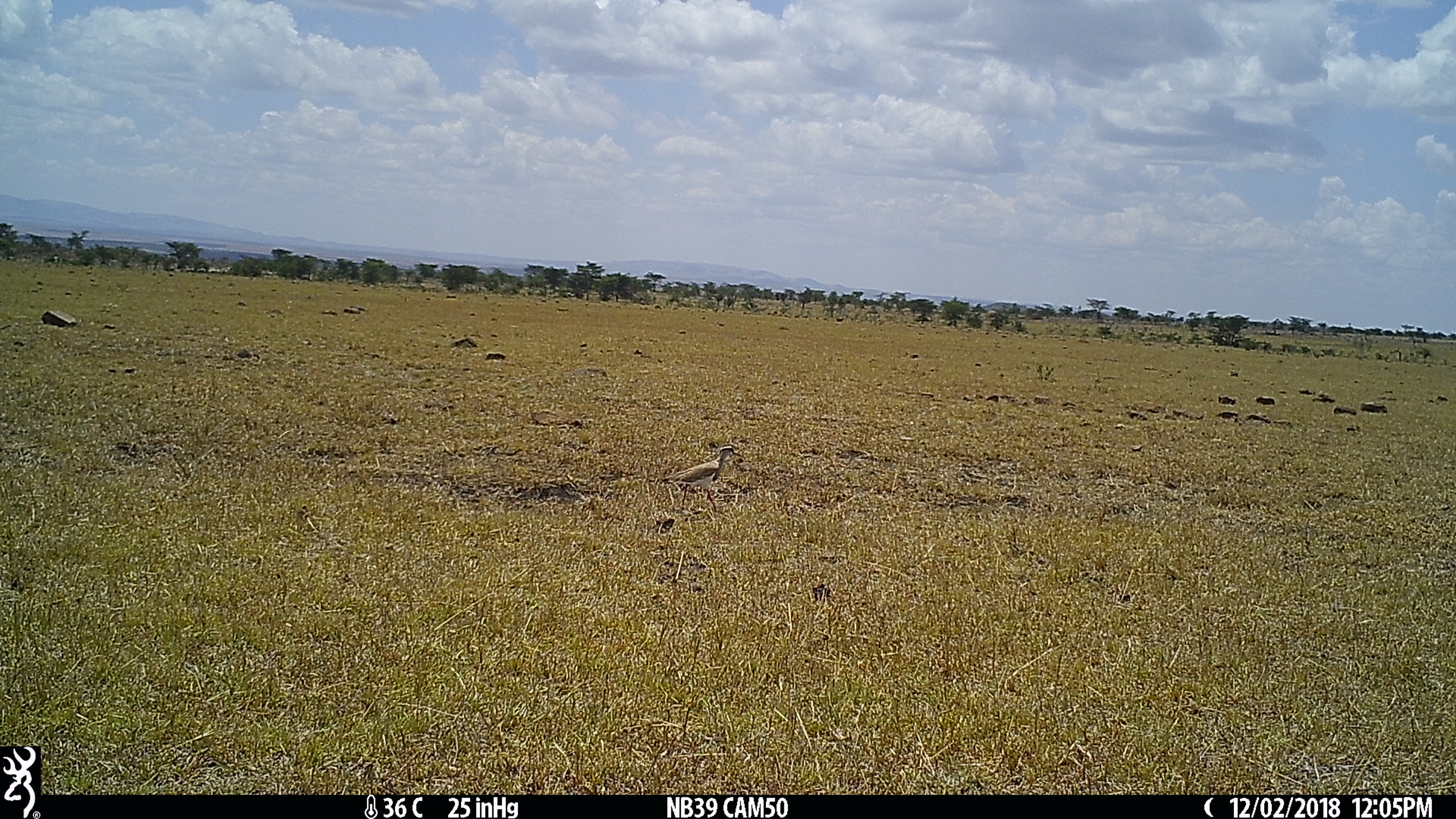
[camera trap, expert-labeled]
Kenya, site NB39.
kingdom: Animalia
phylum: Chordata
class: Aves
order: Charadriiformes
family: Charadriidae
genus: Vanellus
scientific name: Vanellus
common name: lapwing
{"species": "lapwing (Vanellus)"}